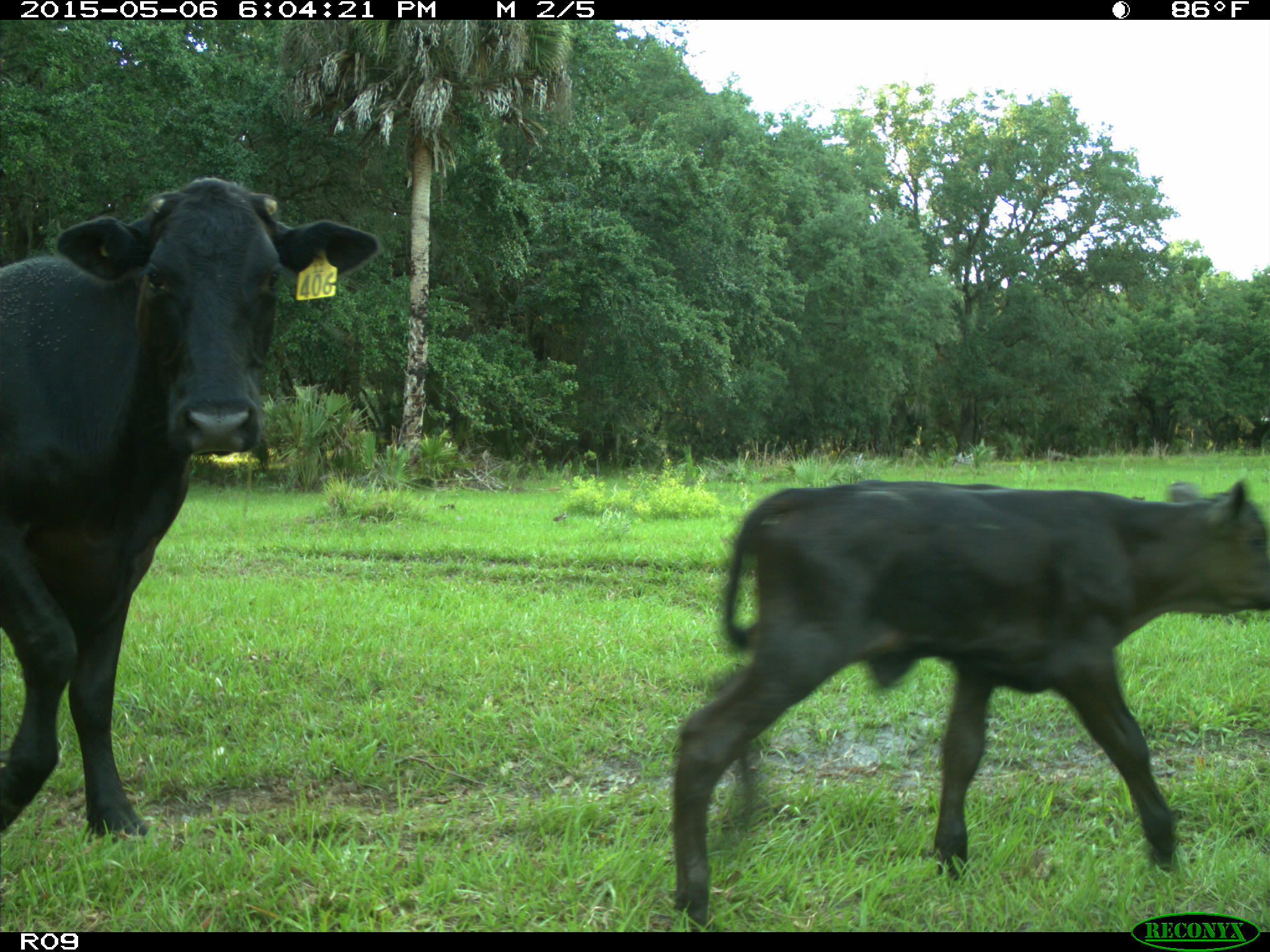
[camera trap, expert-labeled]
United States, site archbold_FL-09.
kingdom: Animalia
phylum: Chordata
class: Mammalia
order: Artiodactyla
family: Bovidae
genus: Bos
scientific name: Bos taurus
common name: domestic cow